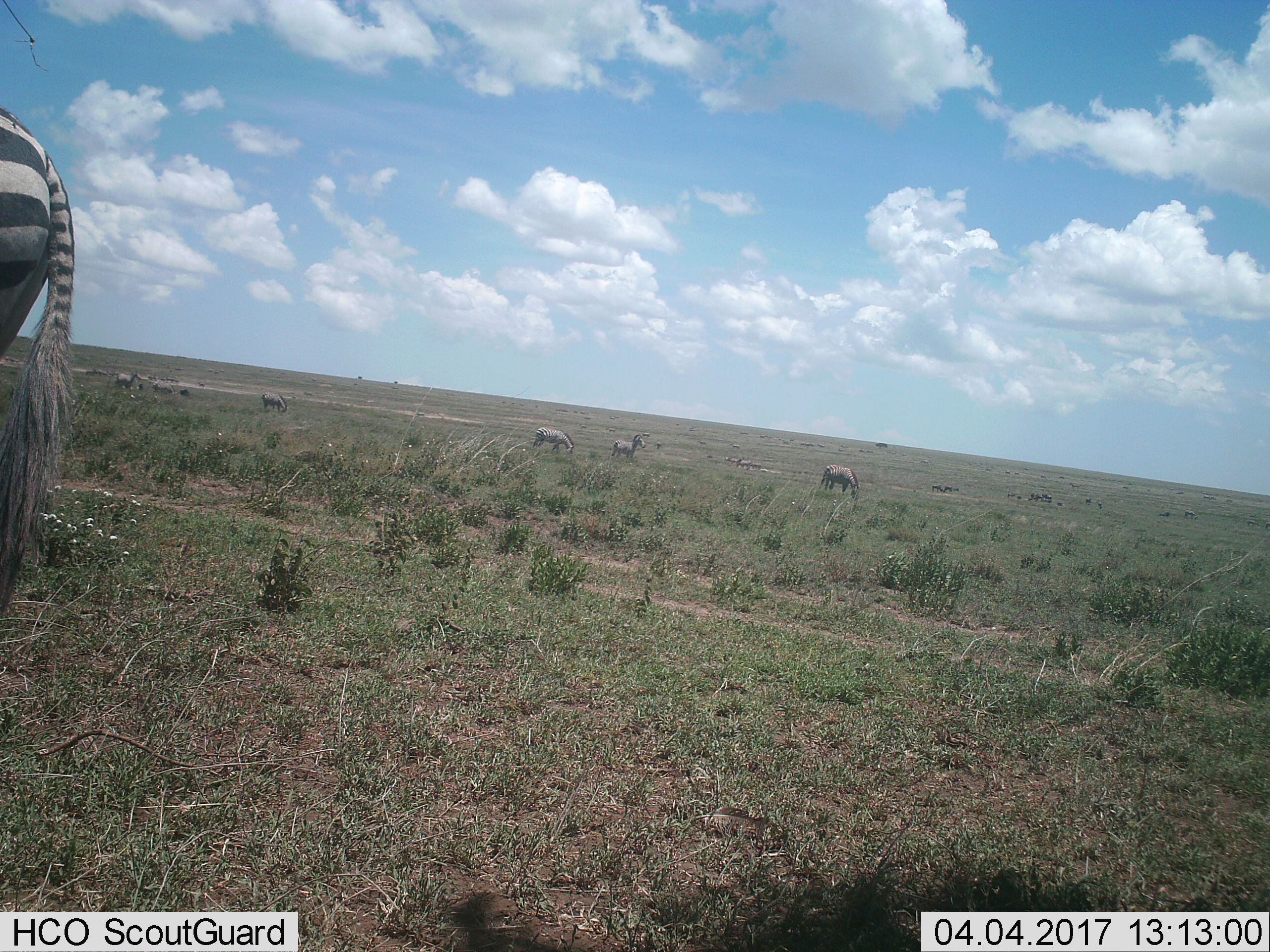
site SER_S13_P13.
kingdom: Animalia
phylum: Chordata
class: Mammalia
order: Perissodactyla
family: Equidae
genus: Equus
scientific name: Equus quagga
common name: plains zebra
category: zebraplains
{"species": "zebraplains (plains zebra) (Equus quagga)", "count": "11-50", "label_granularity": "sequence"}